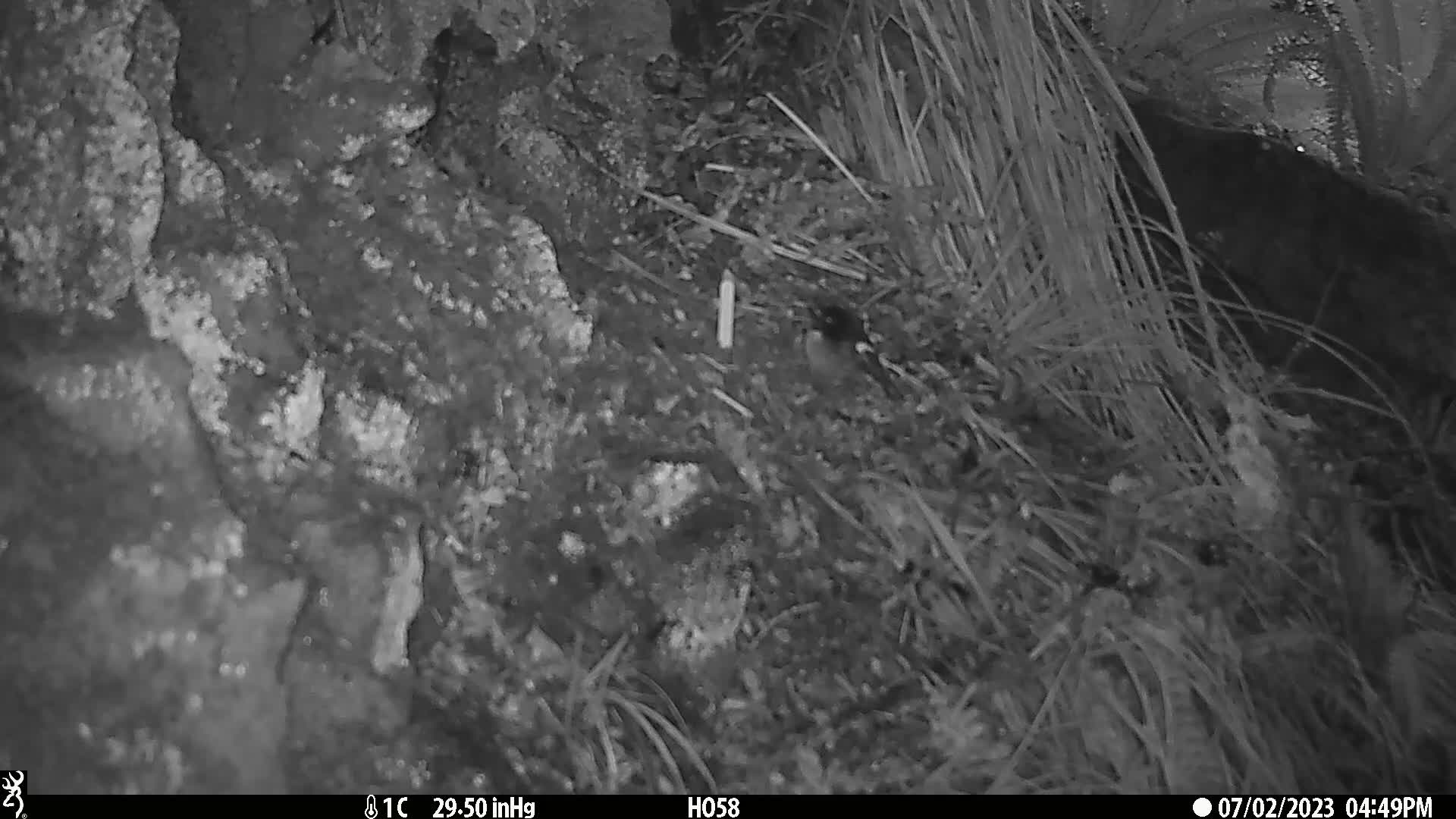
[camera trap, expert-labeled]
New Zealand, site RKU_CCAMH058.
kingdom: Animalia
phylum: Chordata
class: Aves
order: Passeriformes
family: Petroicidae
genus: Petroica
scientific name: Petroica macrocephala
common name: tomtit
Tomtit (Petroica macrocephala).